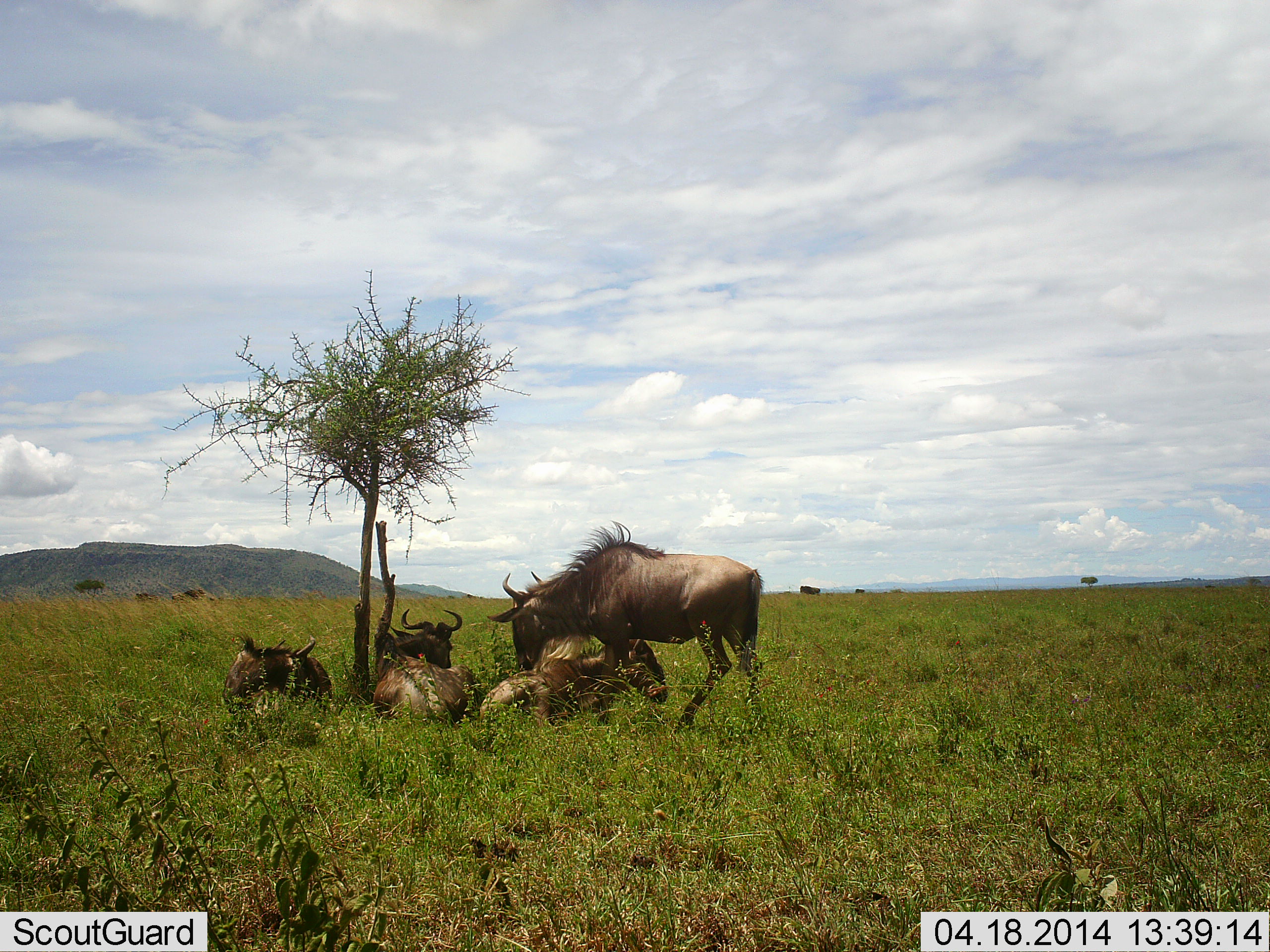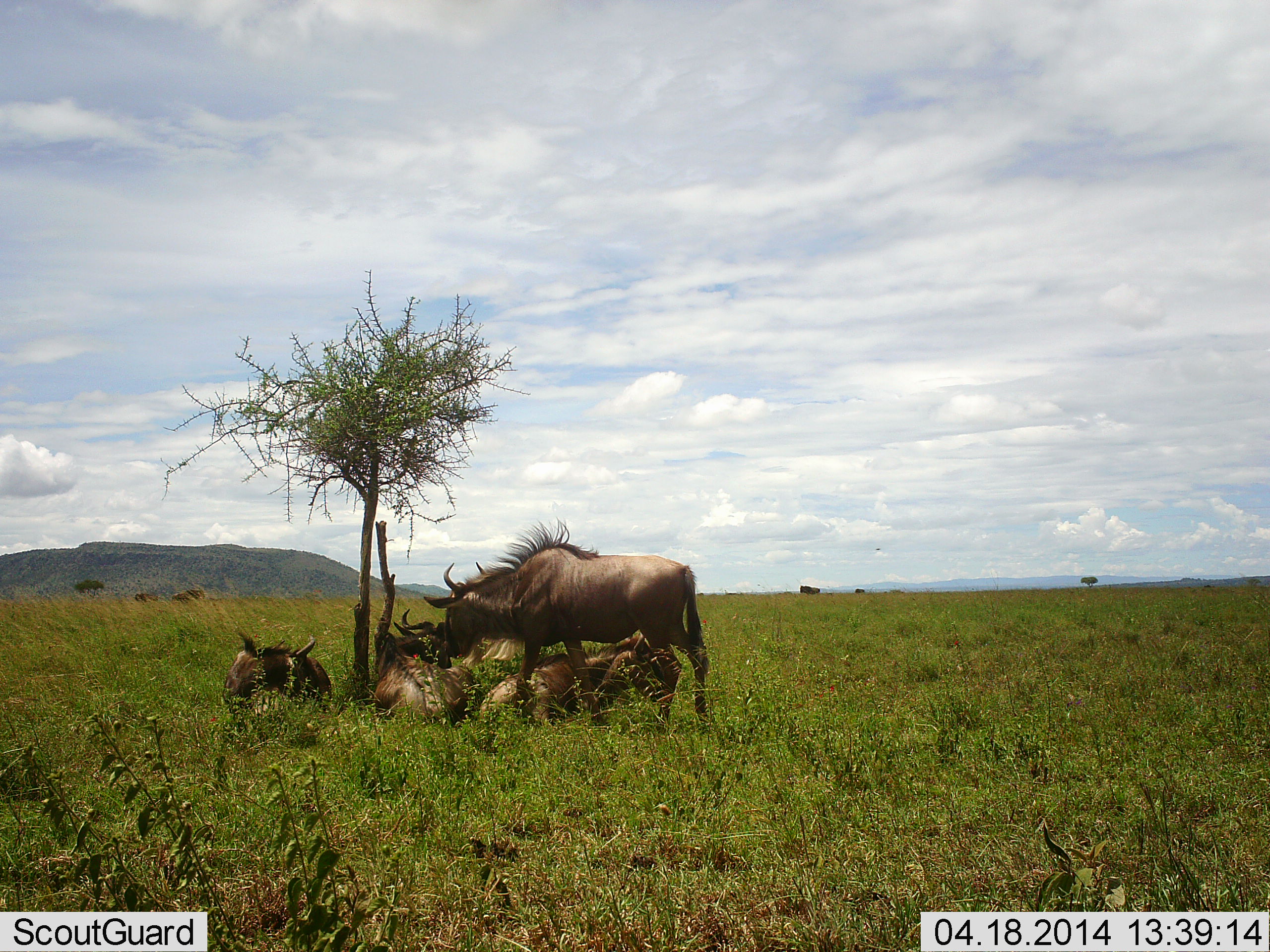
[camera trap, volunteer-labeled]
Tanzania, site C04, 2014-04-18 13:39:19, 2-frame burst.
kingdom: Animalia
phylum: Chordata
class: Mammalia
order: Artiodactyla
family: Bovidae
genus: Connochaetes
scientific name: Connochaetes taurinus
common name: blue wildebeest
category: wildebeest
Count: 4.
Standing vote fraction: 40%.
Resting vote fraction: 100%.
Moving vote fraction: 30%.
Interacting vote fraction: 0%.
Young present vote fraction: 0%.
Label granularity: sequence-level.